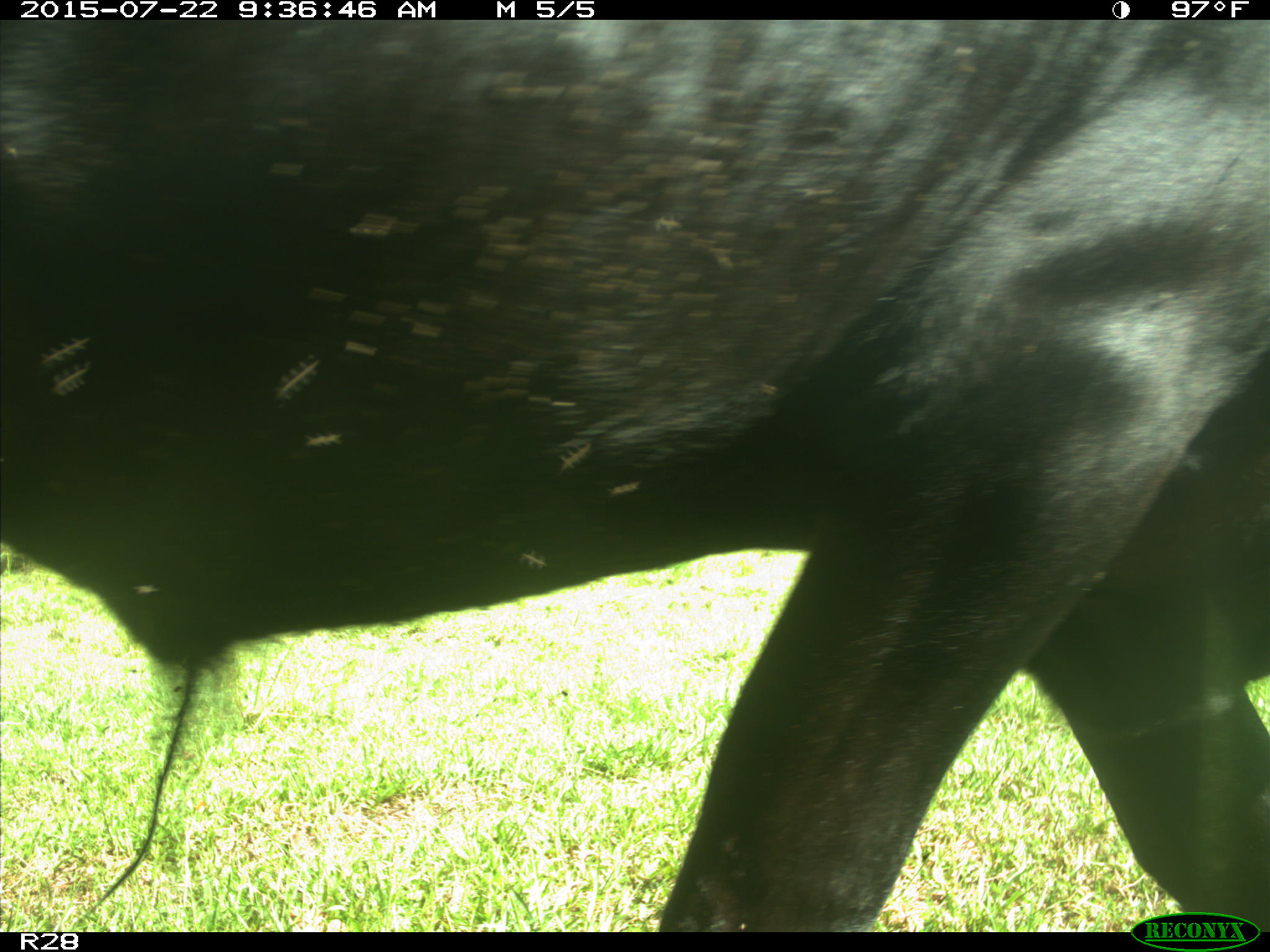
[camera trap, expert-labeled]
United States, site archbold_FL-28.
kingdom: Animalia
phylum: Chordata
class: Mammalia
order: Artiodactyla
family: Bovidae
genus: Bos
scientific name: Bos taurus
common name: domestic cow